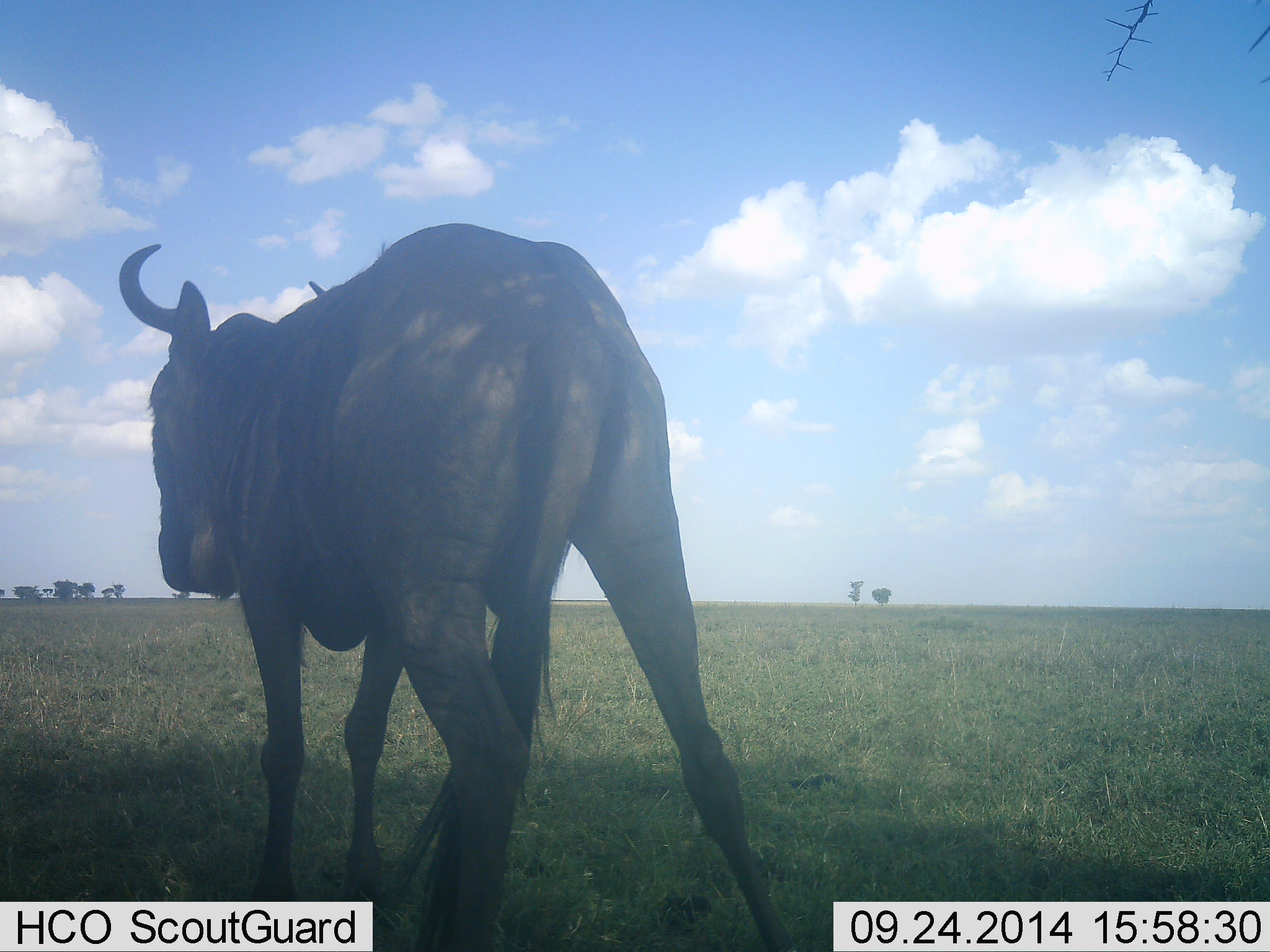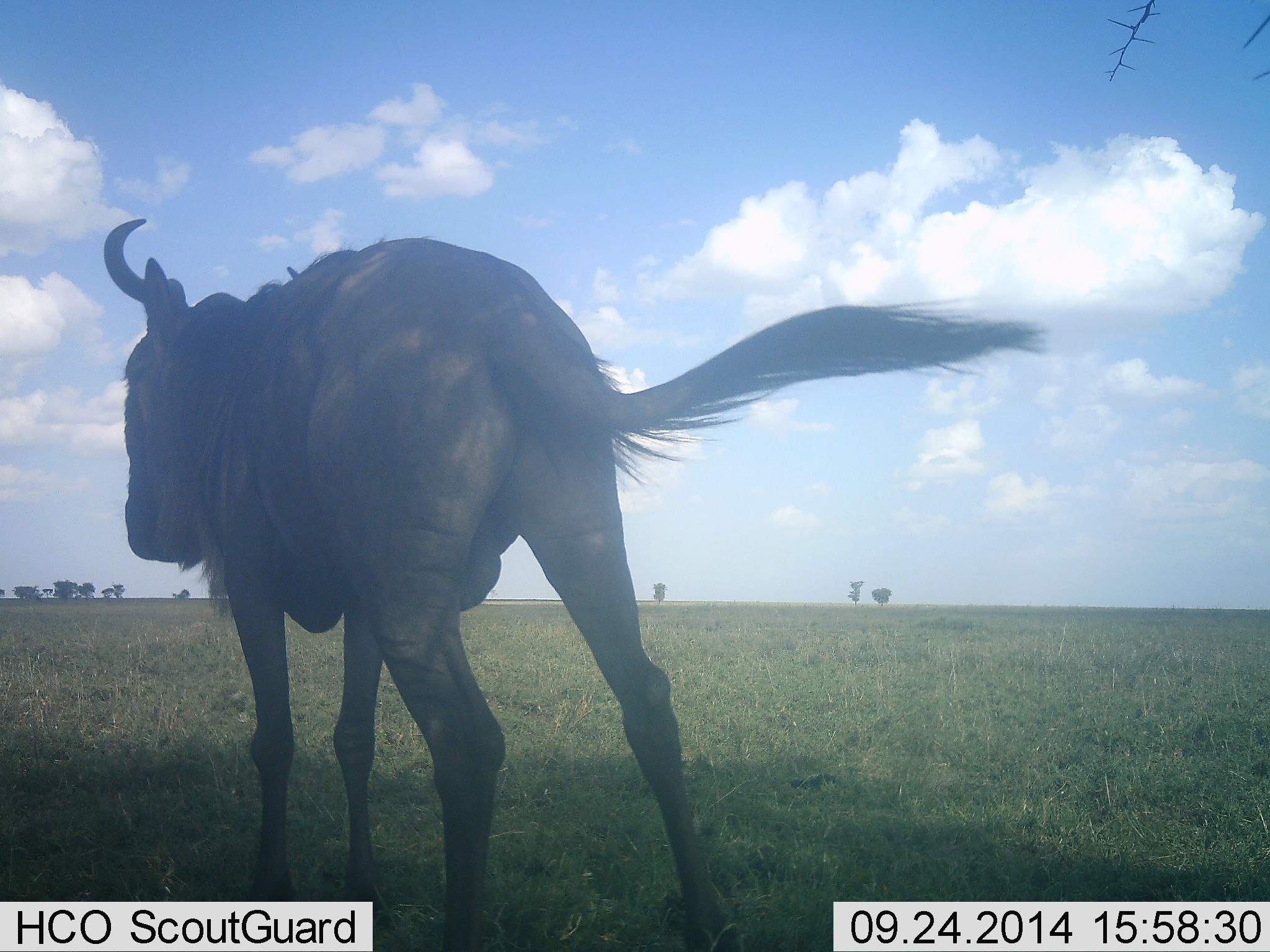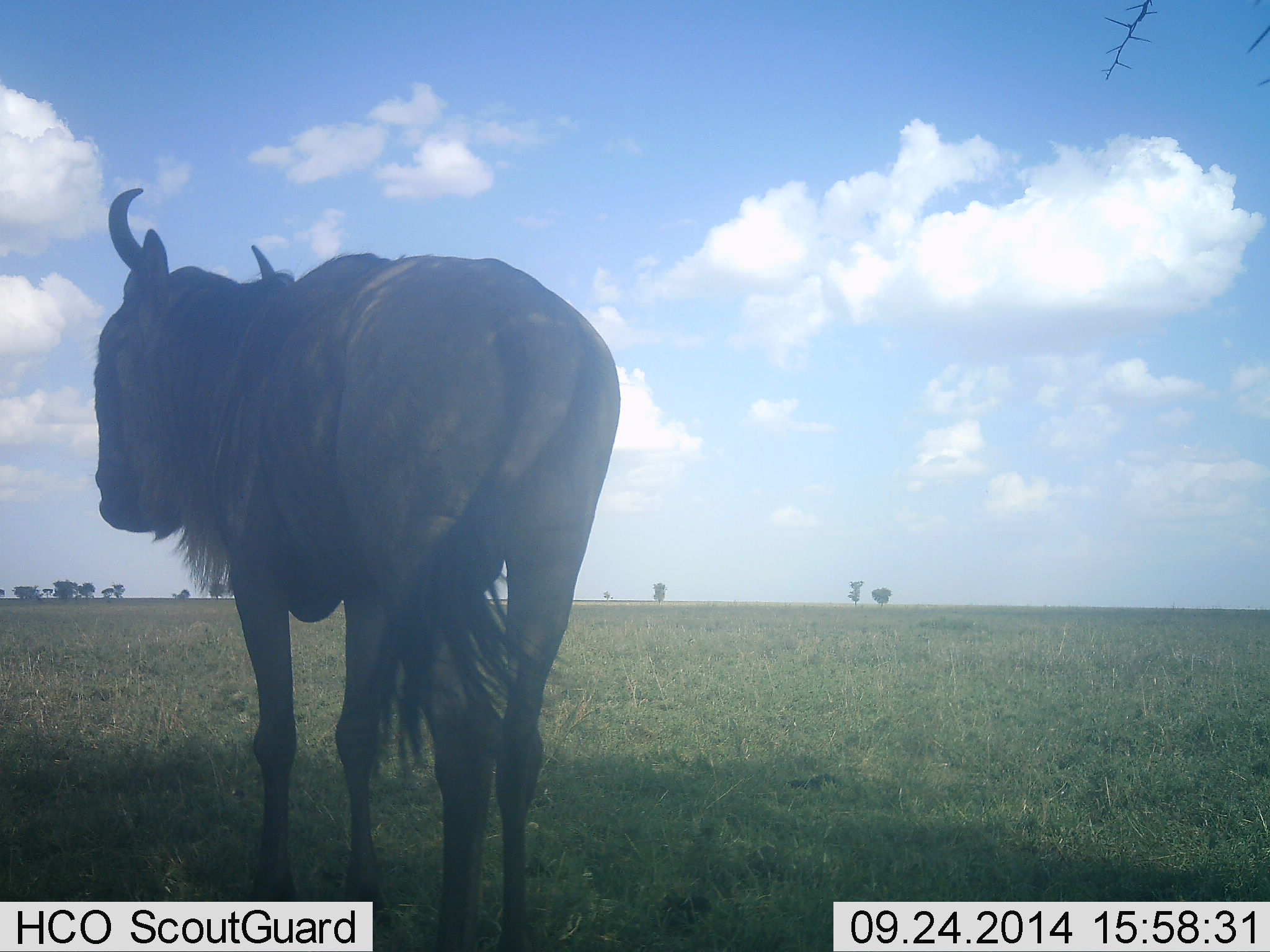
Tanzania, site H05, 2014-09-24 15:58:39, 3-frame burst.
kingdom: Animalia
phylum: Chordata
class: Mammalia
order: Artiodactyla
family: Bovidae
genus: Connochaetes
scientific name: Connochaetes taurinus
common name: blue wildebeest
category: wildebeest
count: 1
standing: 60%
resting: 0%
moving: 30%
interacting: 10%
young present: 0%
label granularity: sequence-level